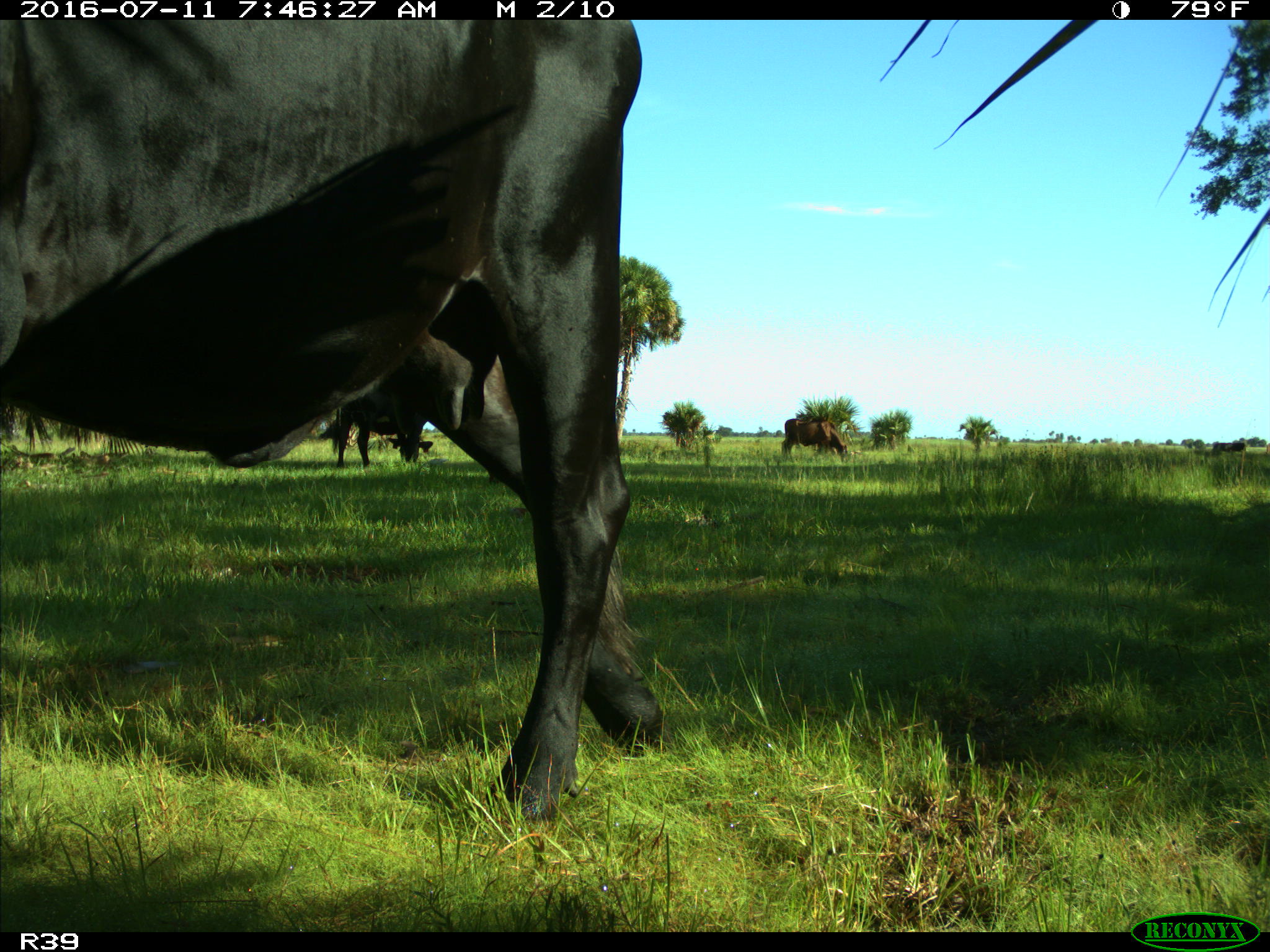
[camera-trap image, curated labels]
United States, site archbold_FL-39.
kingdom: Animalia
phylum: Chordata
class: Mammalia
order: Artiodactyla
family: Bovidae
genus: Bos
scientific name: Bos taurus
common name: domestic cow